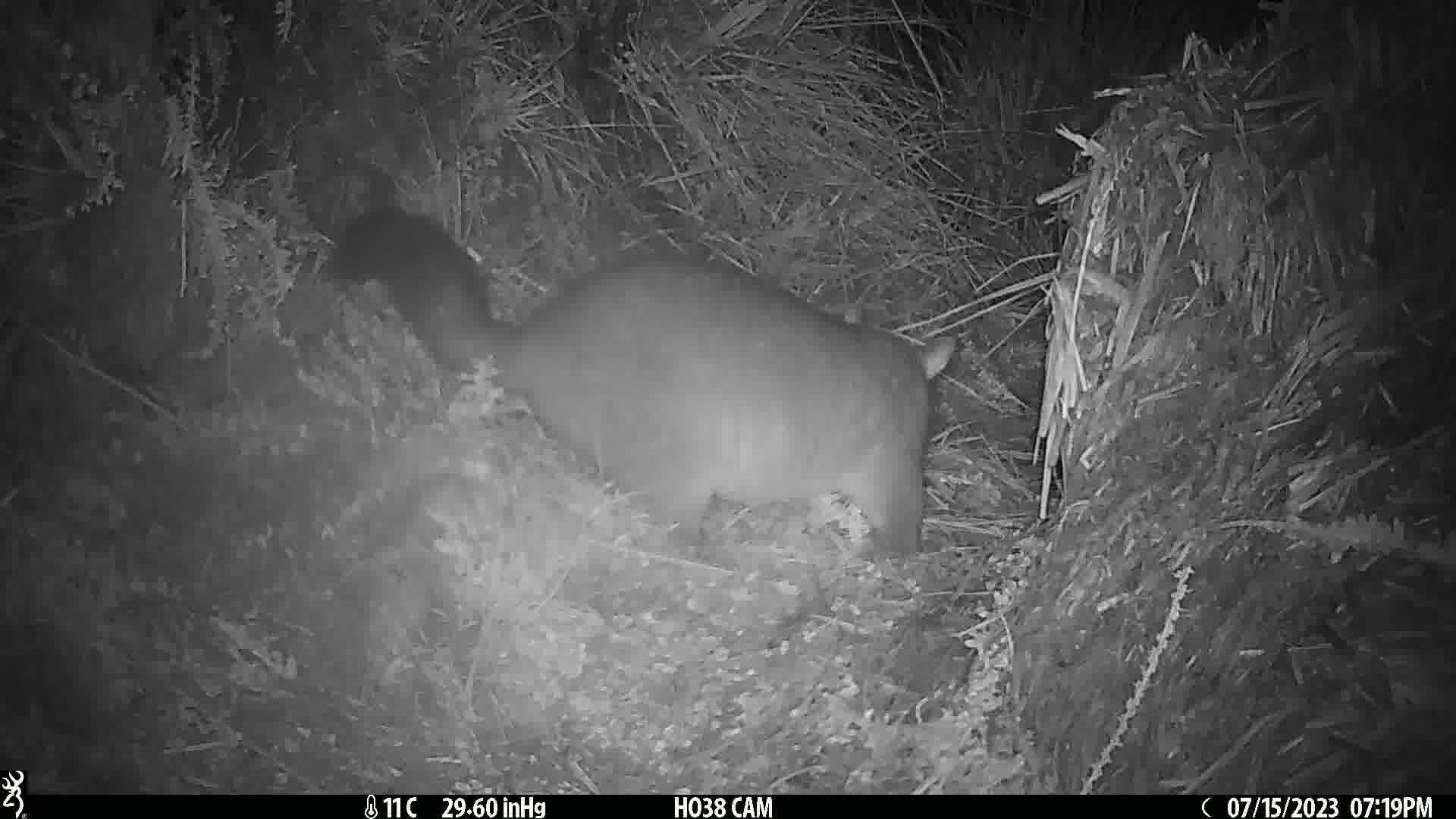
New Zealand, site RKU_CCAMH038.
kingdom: Animalia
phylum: Chordata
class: Mammalia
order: Diprotodontia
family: Phalangeridae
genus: Trichosurus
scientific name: Trichosurus vulpecula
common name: common brushtail possum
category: possum